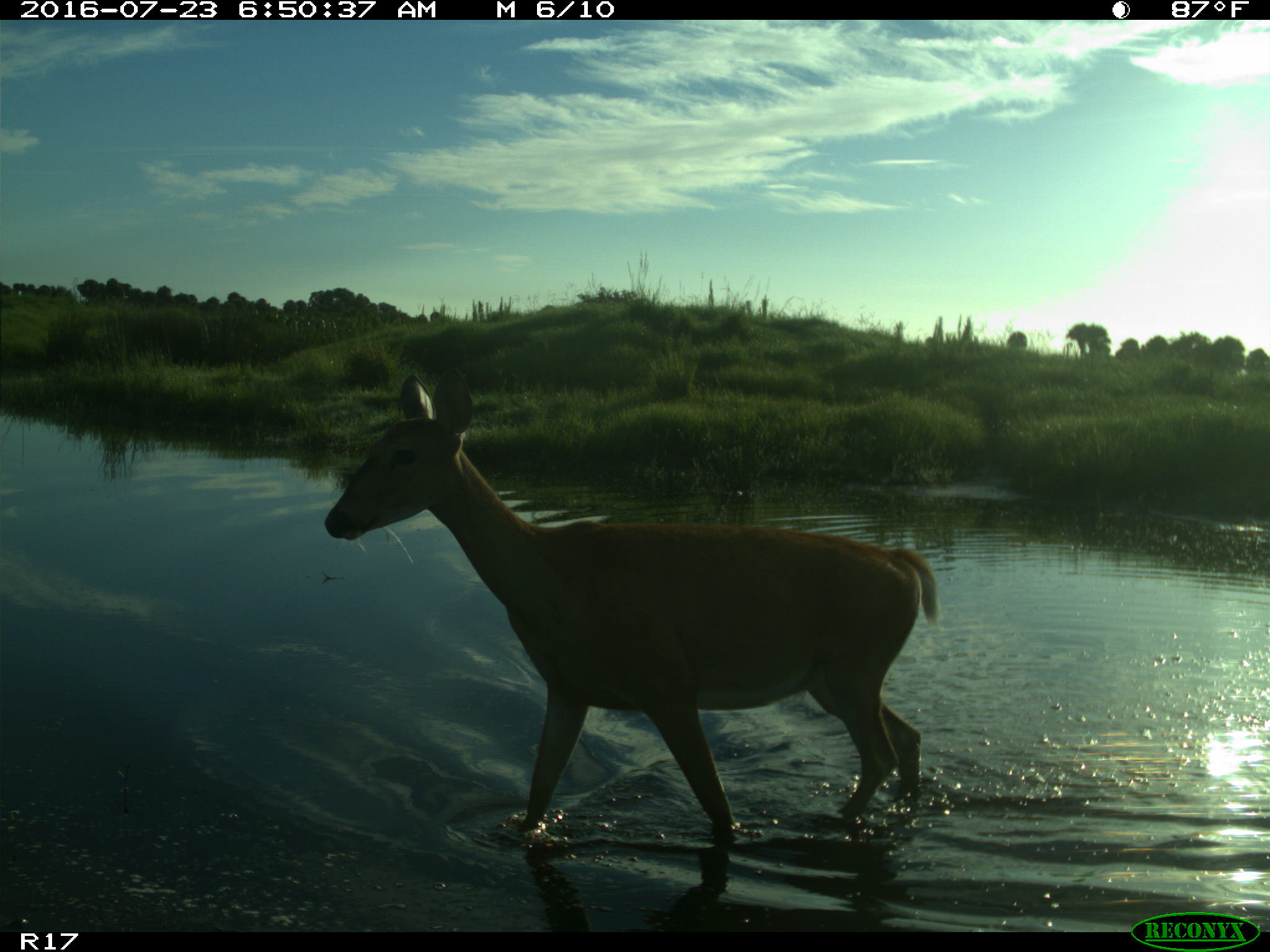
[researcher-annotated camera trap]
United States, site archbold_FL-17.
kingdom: Animalia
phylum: Chordata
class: Mammalia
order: Artiodactyla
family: Cervidae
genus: Odocoileus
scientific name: Odocoileus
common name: deer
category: unidentified deer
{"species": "unidentified deer (deer) (Odocoileus)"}